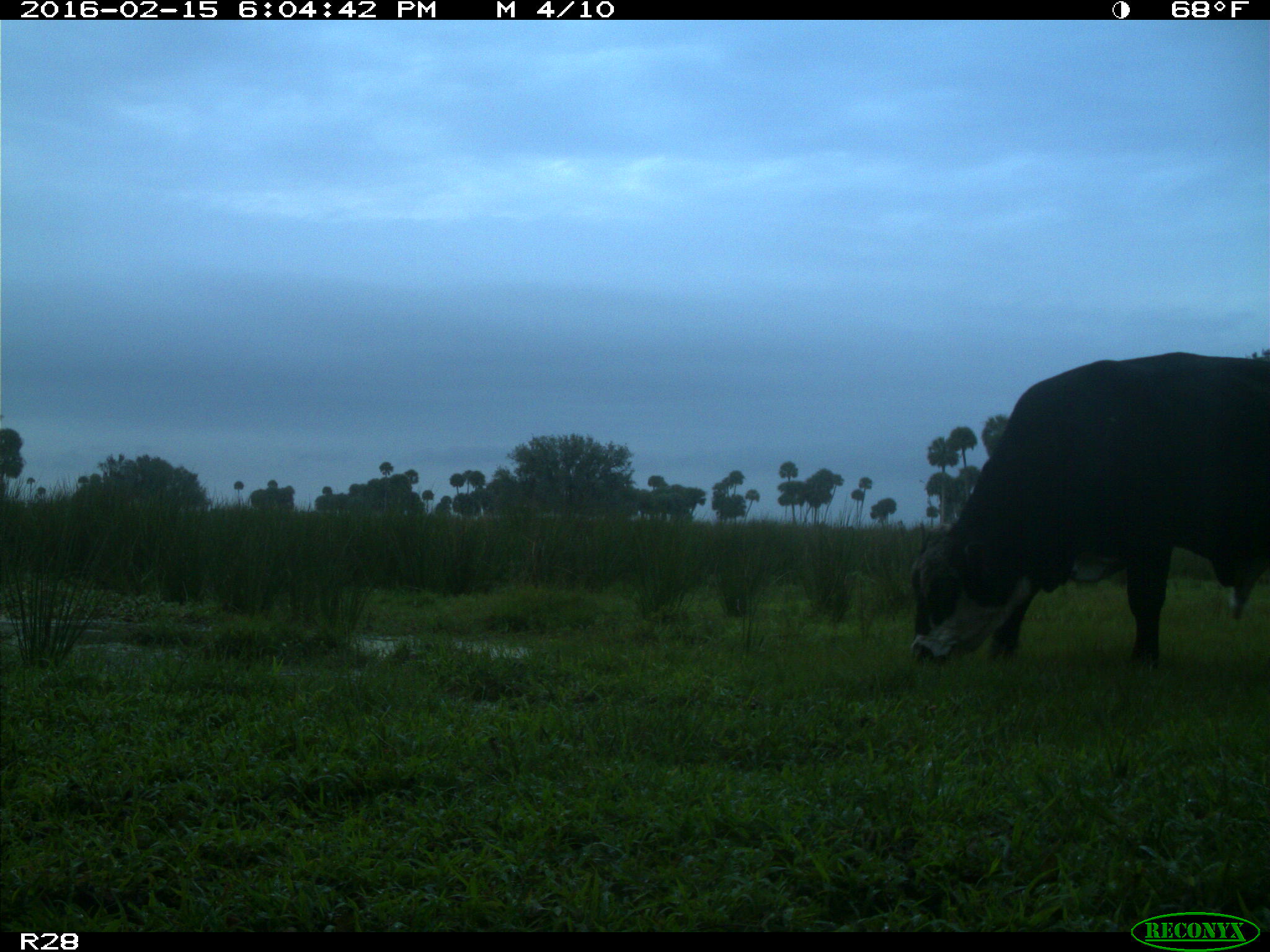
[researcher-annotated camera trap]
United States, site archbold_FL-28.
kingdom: Animalia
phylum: Chordata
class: Mammalia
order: Artiodactyla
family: Bovidae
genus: Bos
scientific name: Bos taurus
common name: domestic cow